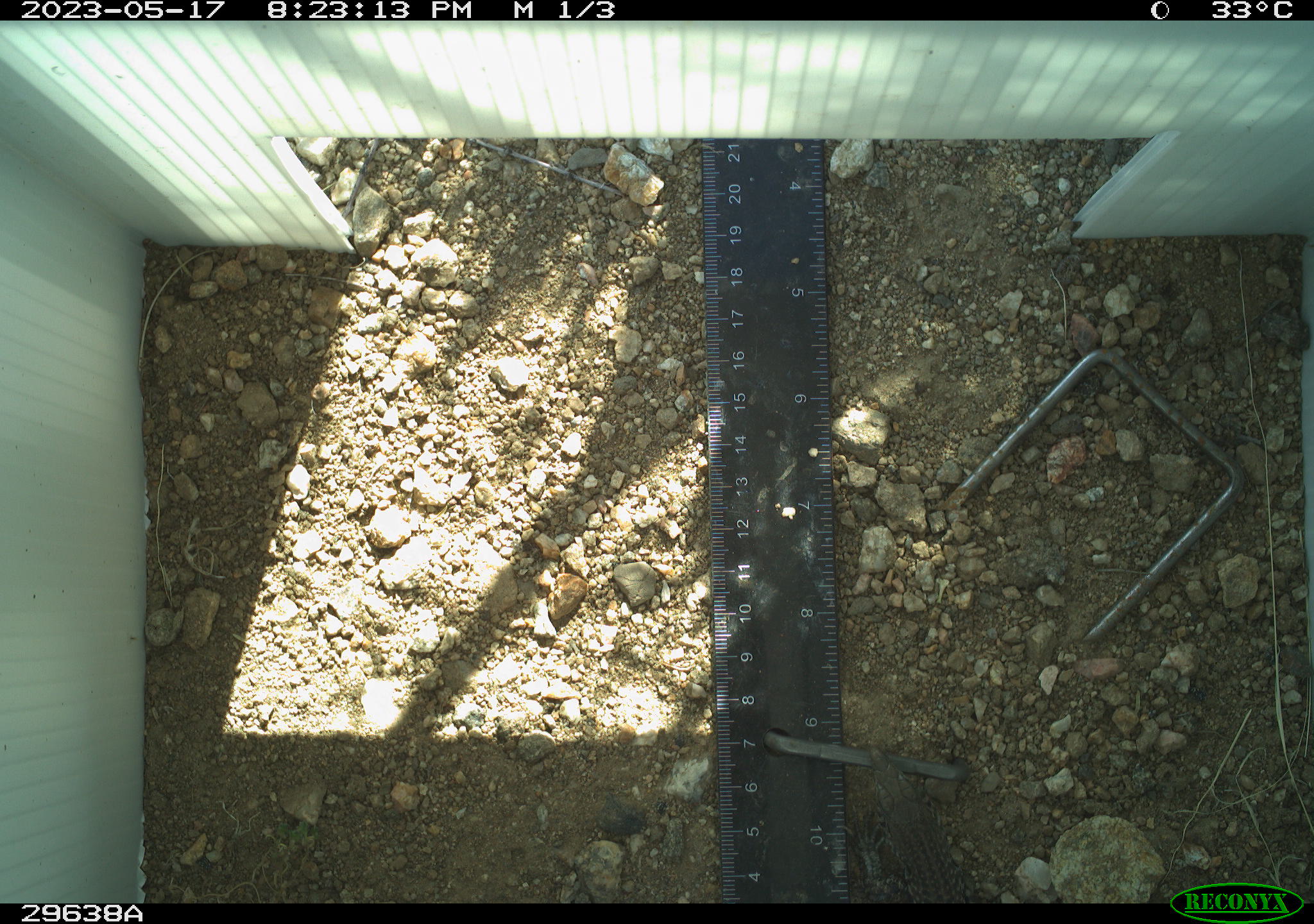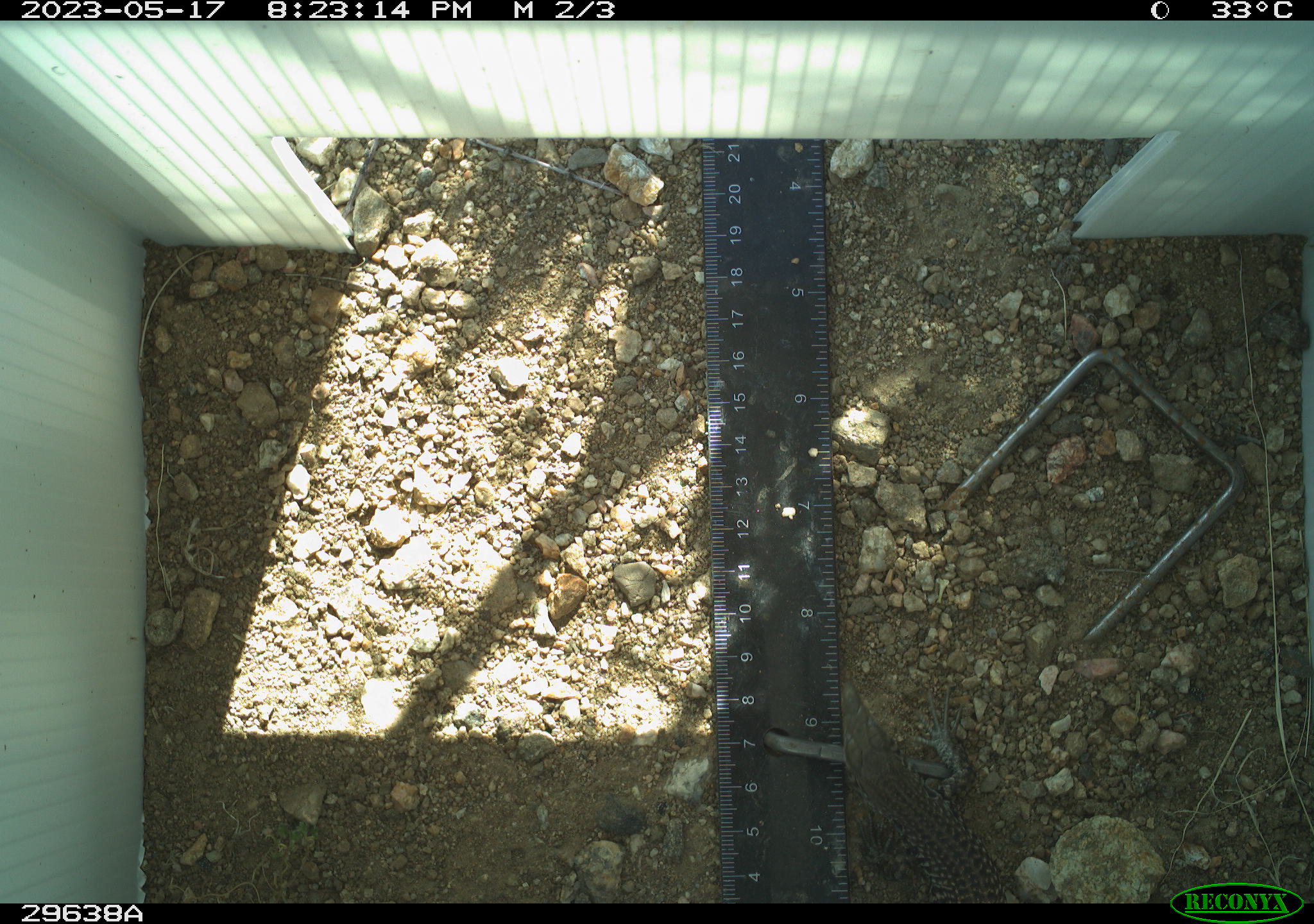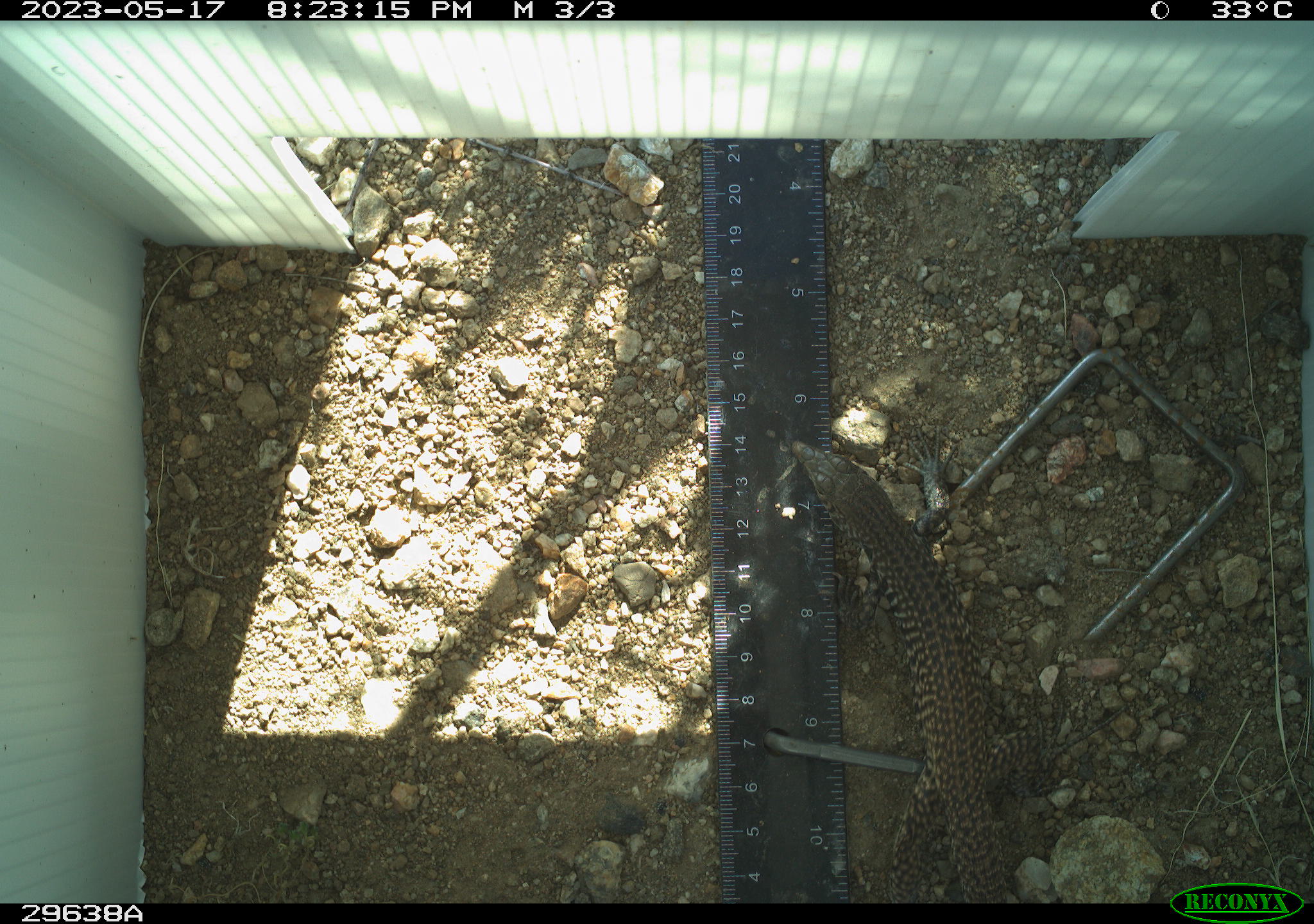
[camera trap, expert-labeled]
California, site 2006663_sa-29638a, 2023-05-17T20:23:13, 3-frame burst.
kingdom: Animalia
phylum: Chordata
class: Reptilia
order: Squamata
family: Teiidae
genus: Aspidoscelis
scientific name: Aspidoscelis tigris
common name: western whiptail